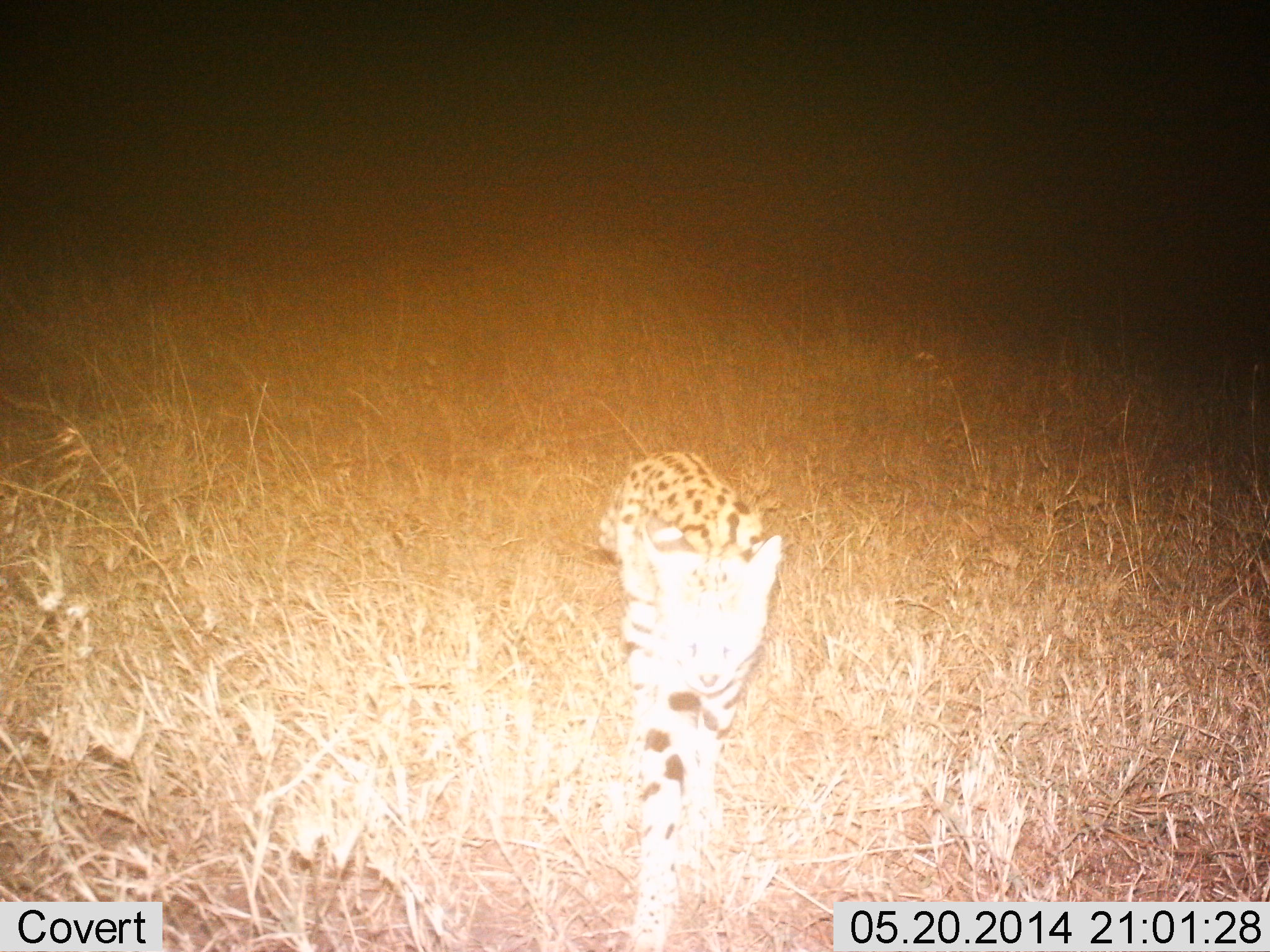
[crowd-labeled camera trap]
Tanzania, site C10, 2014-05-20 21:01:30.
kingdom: Animalia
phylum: Chordata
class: Mammalia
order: Carnivora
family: Felidae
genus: Leptailurus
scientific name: Leptailurus serval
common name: serval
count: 1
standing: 10%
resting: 0%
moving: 90%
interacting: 0%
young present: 0%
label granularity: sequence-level